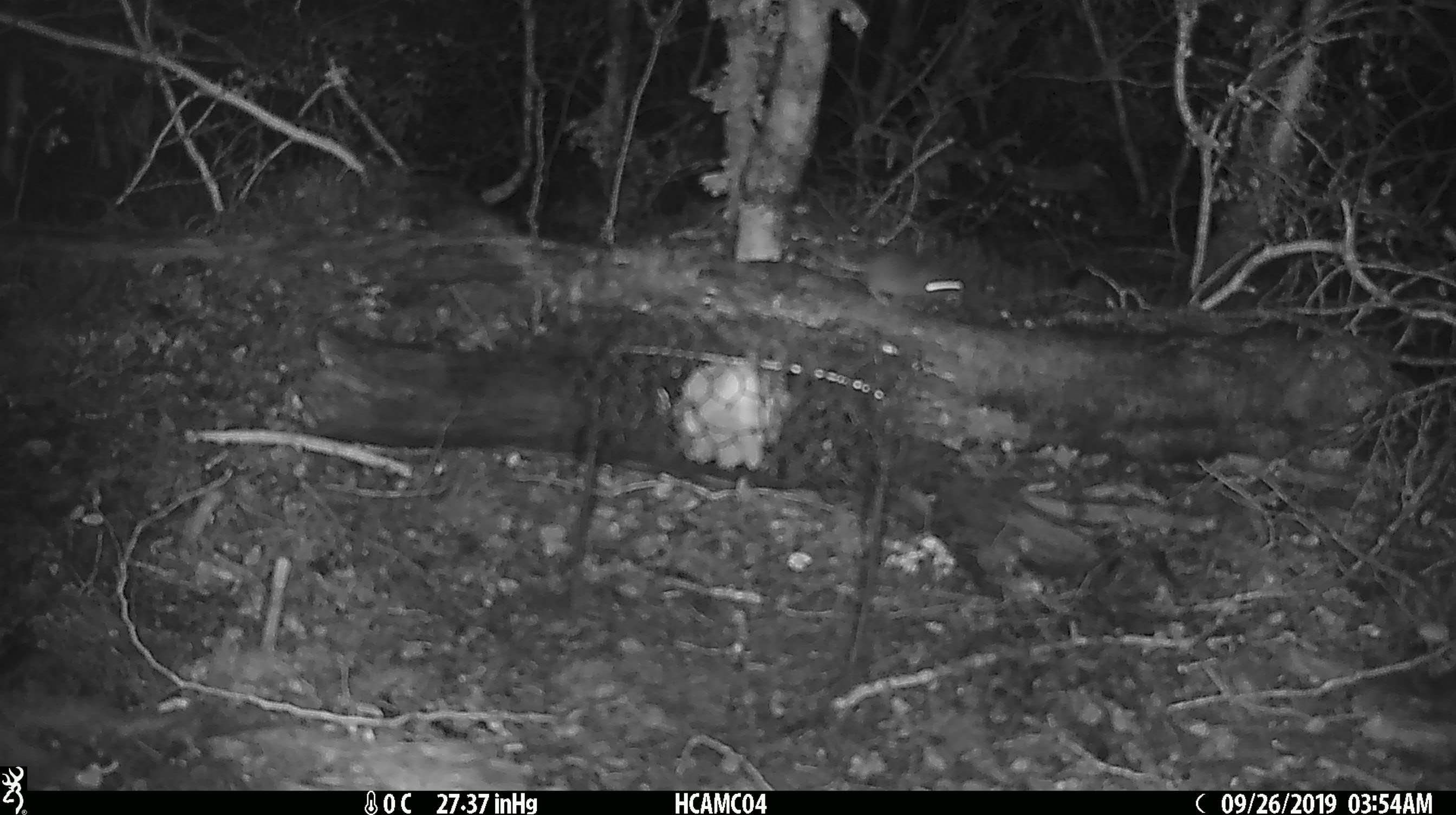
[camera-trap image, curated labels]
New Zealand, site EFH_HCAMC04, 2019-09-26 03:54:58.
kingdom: Animalia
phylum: Chordata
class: Mammalia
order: Rodentia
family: Muridae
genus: Mus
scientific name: Mus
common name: mouse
Mouse (Mus).